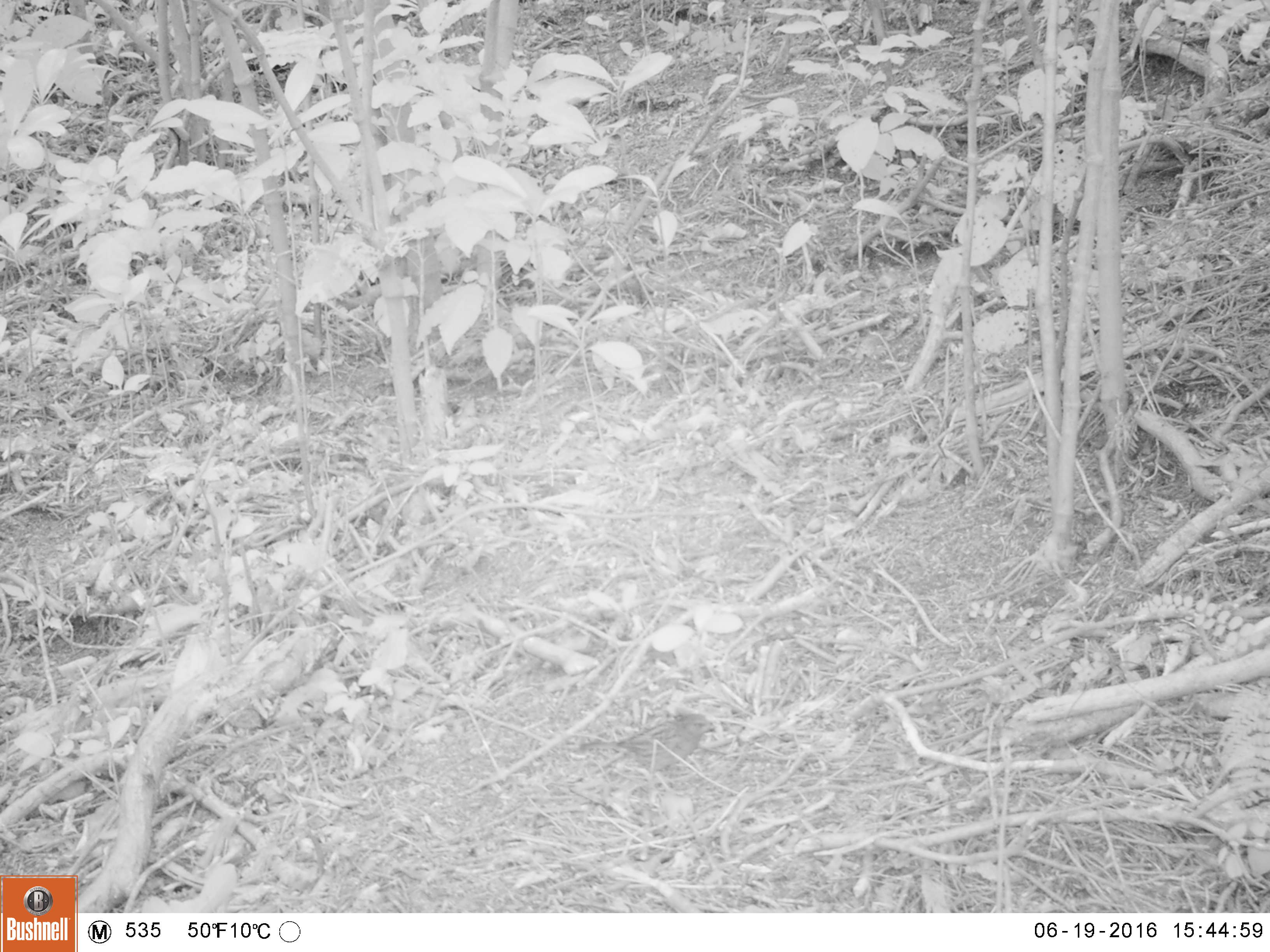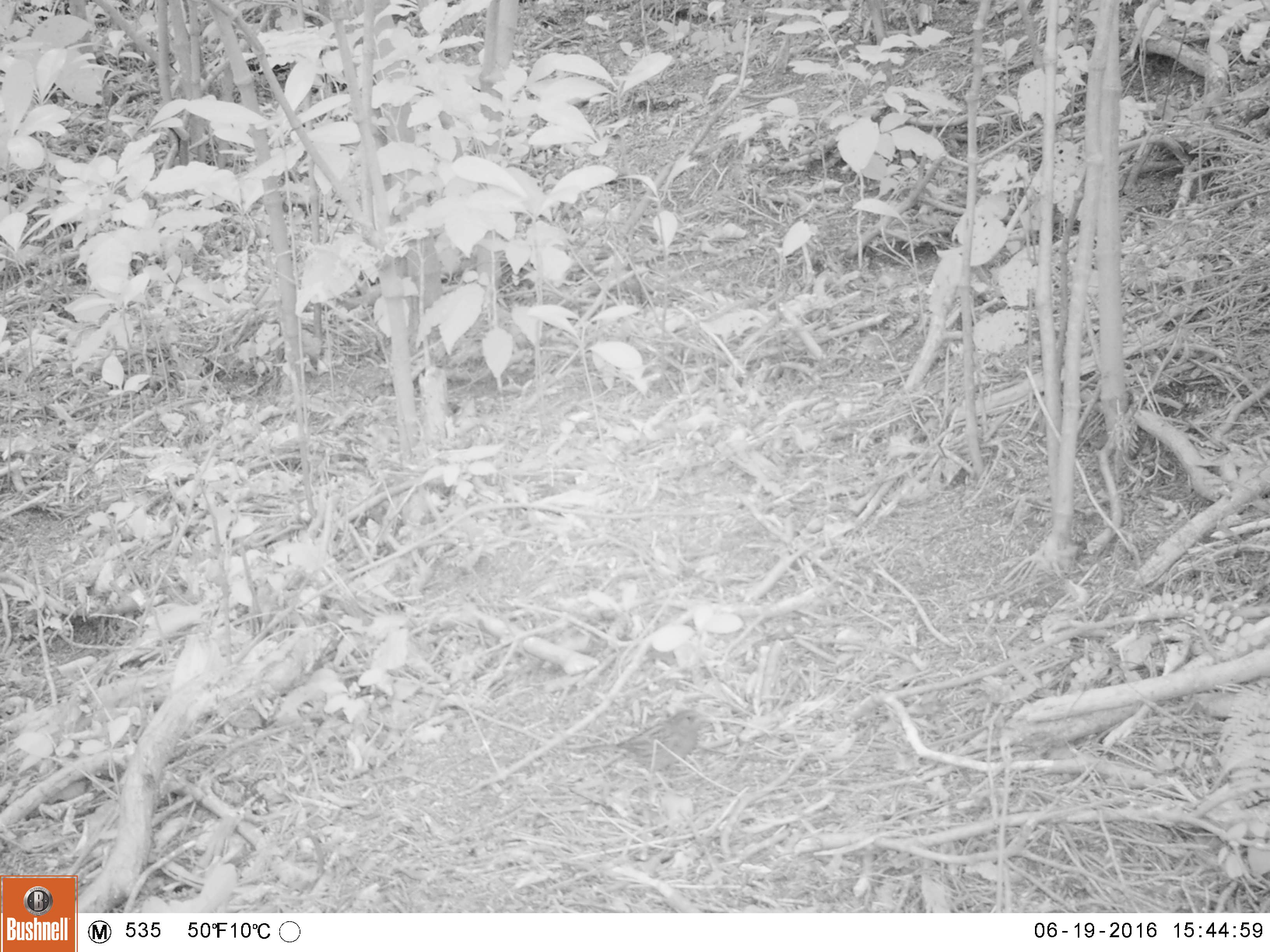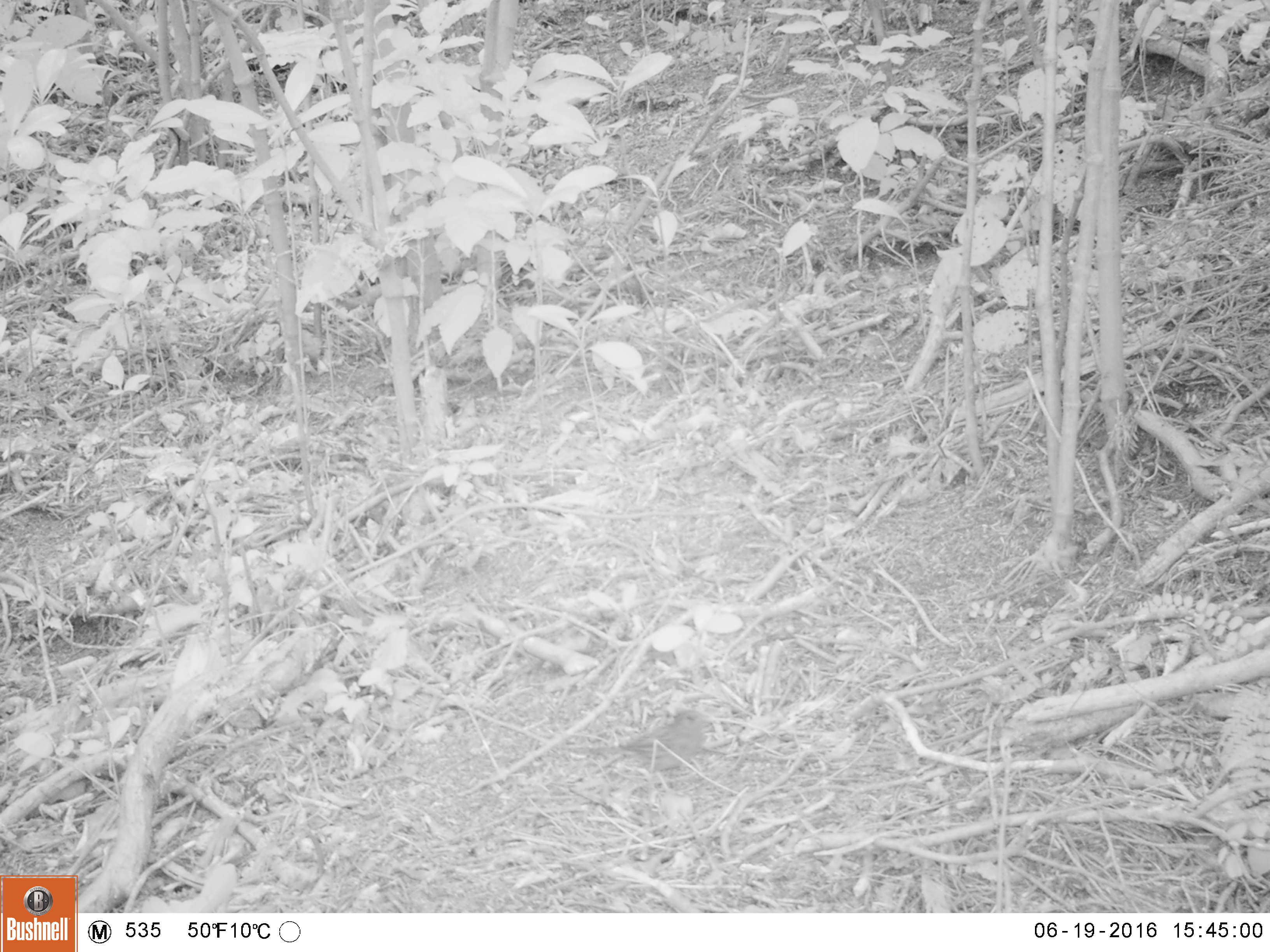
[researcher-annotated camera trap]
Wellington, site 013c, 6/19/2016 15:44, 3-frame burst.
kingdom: Animalia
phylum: Chordata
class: Aves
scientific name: Aves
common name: bird